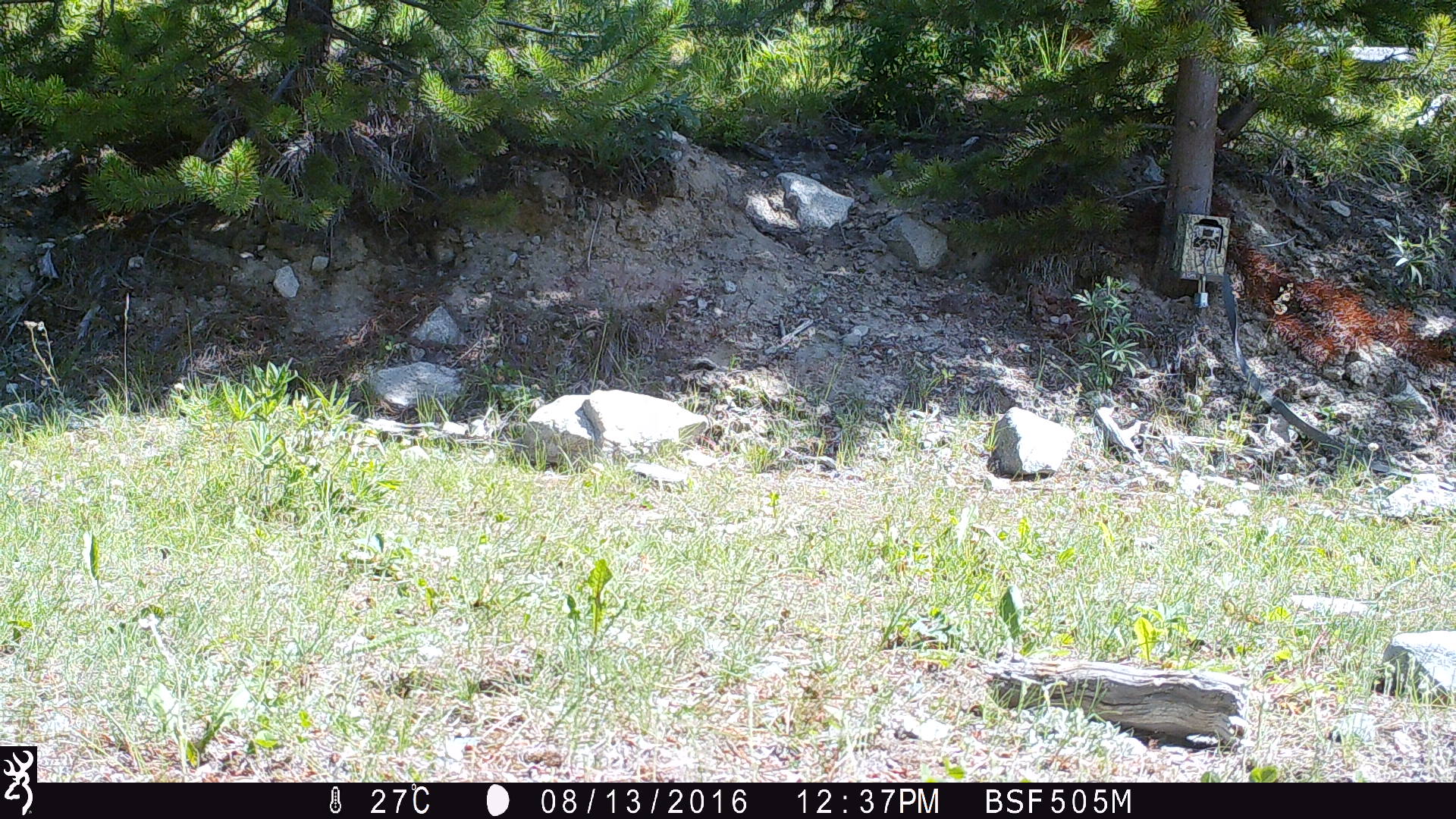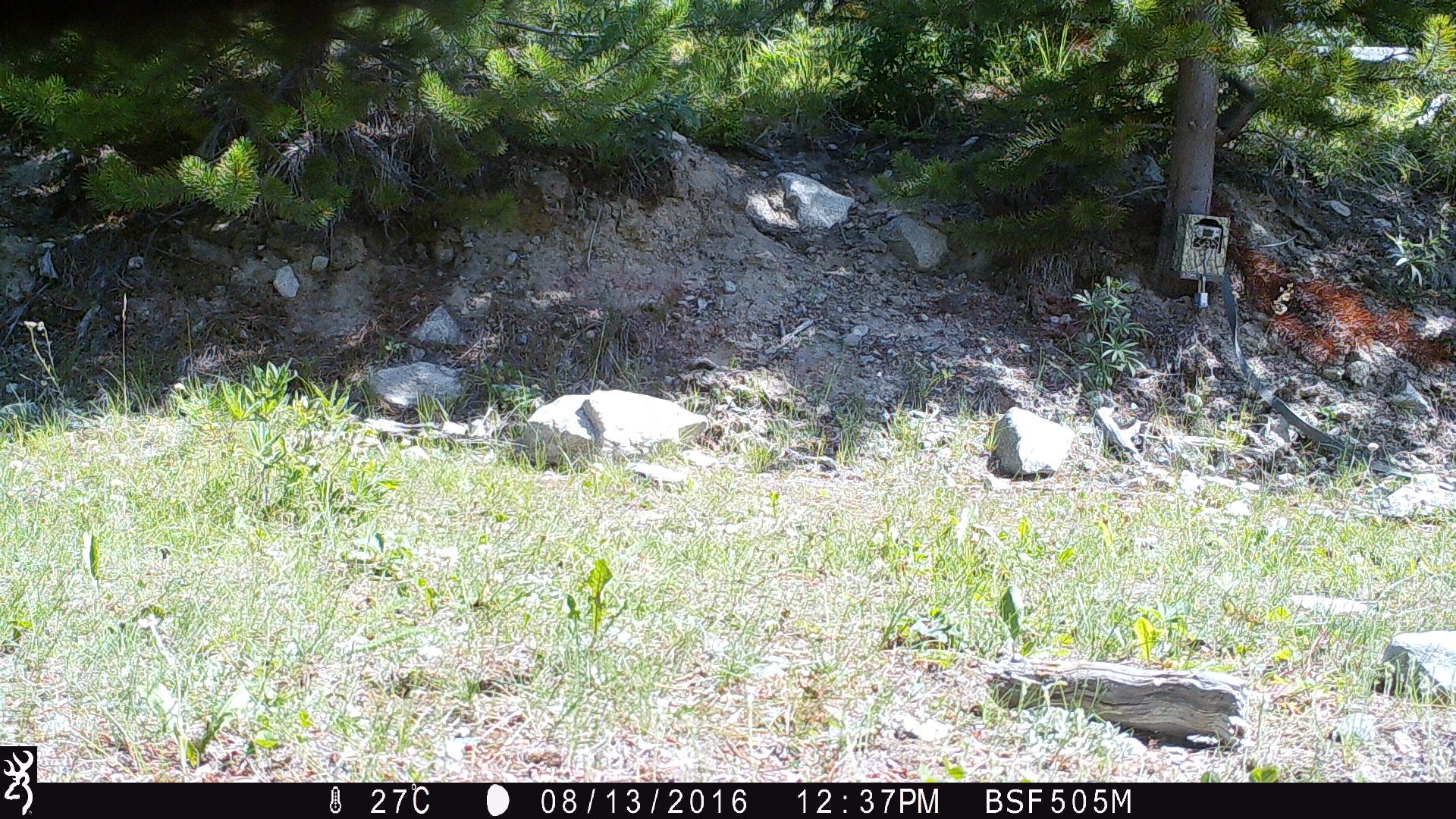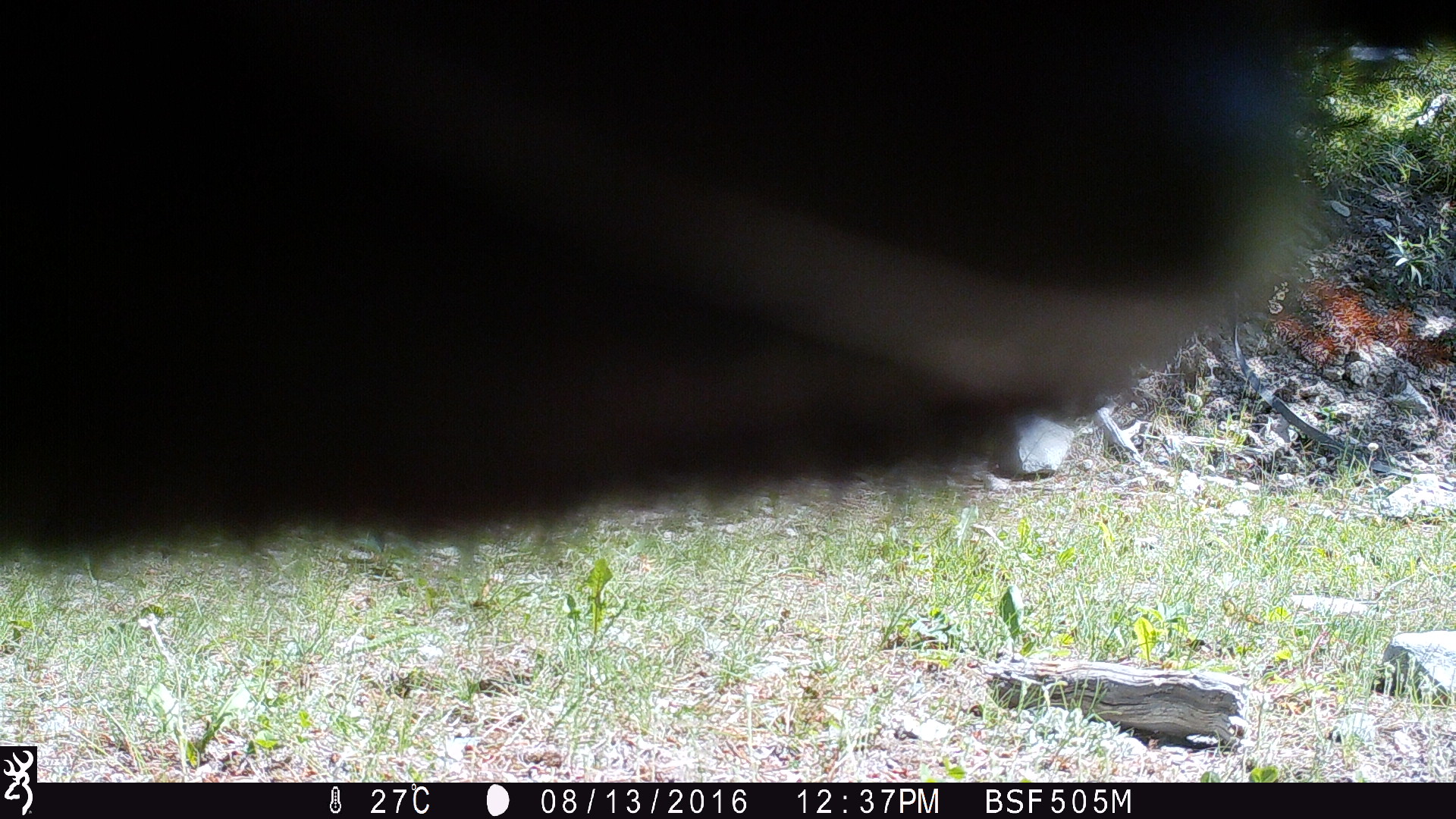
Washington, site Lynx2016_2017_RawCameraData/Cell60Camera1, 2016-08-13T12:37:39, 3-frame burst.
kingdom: Animalia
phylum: Chordata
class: Mammalia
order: Artiodactyla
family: Bovidae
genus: Bos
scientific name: Bos taurus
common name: domestic cattle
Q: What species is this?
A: Domestic cattle (Bos taurus).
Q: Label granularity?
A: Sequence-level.